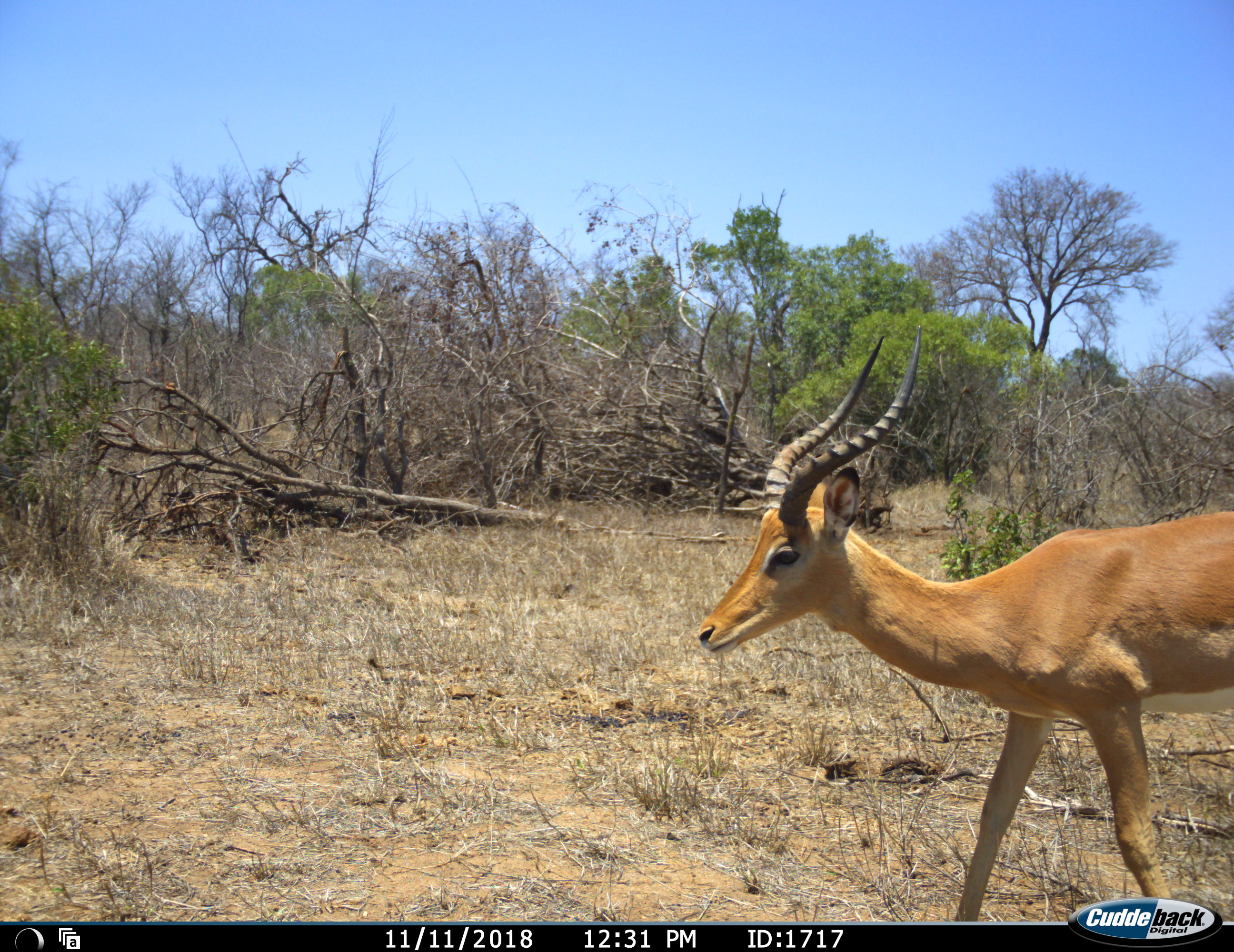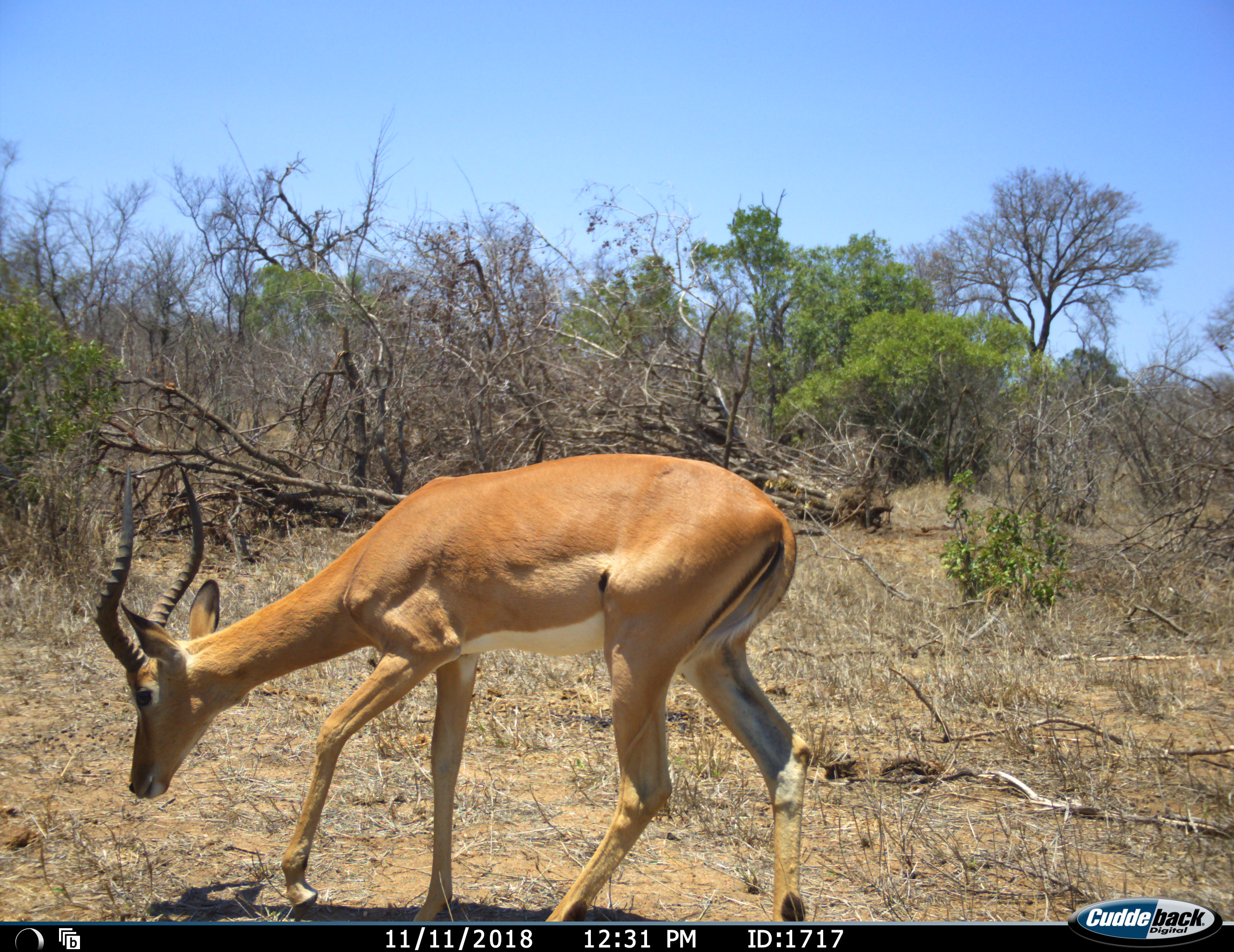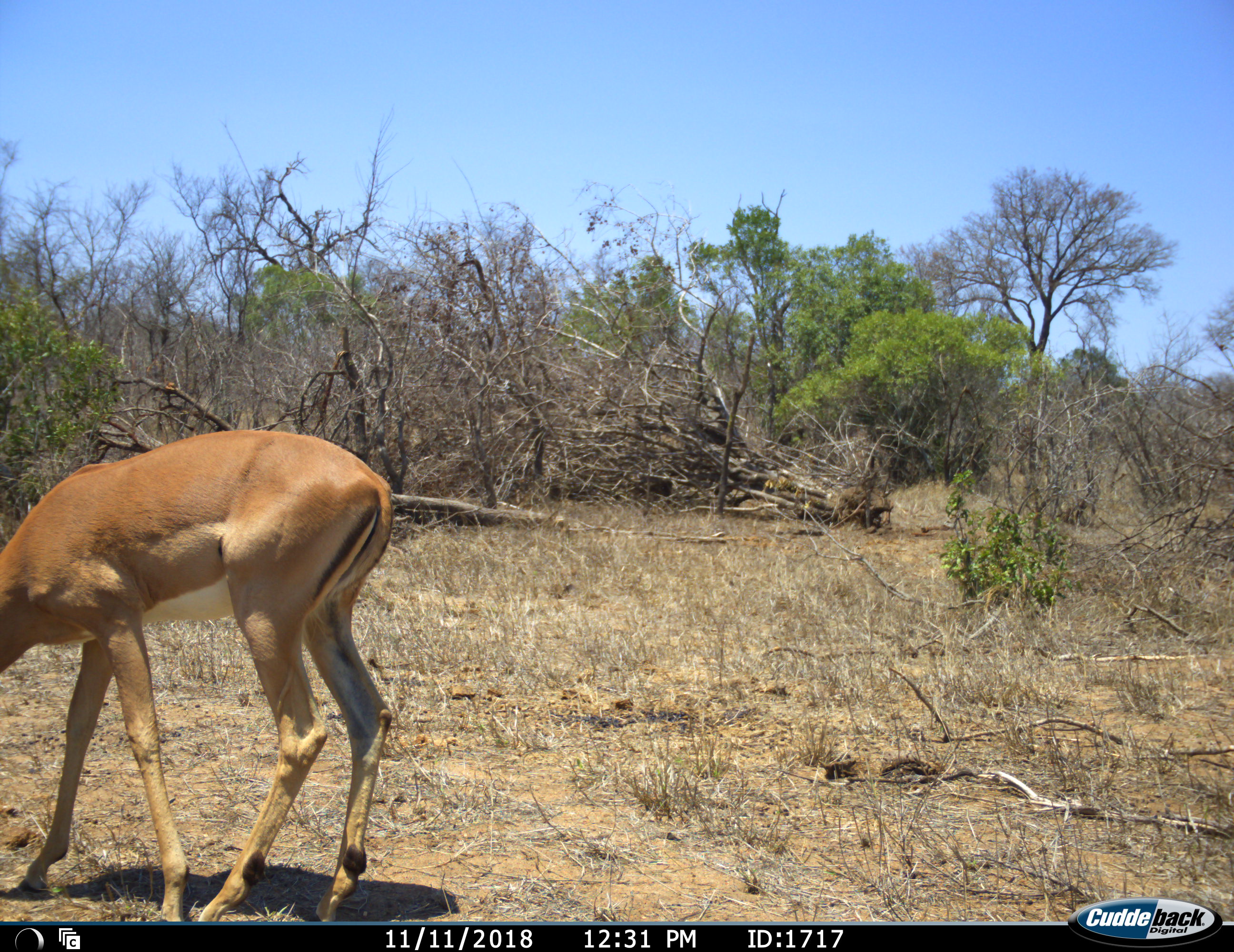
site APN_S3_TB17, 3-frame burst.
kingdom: Animalia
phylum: Chordata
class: Mammalia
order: Artiodactyla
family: Bovidae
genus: Aepyceros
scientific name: Aepyceros melampus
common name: impala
Impala (Aepyceros melampus), count 1. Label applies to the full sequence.